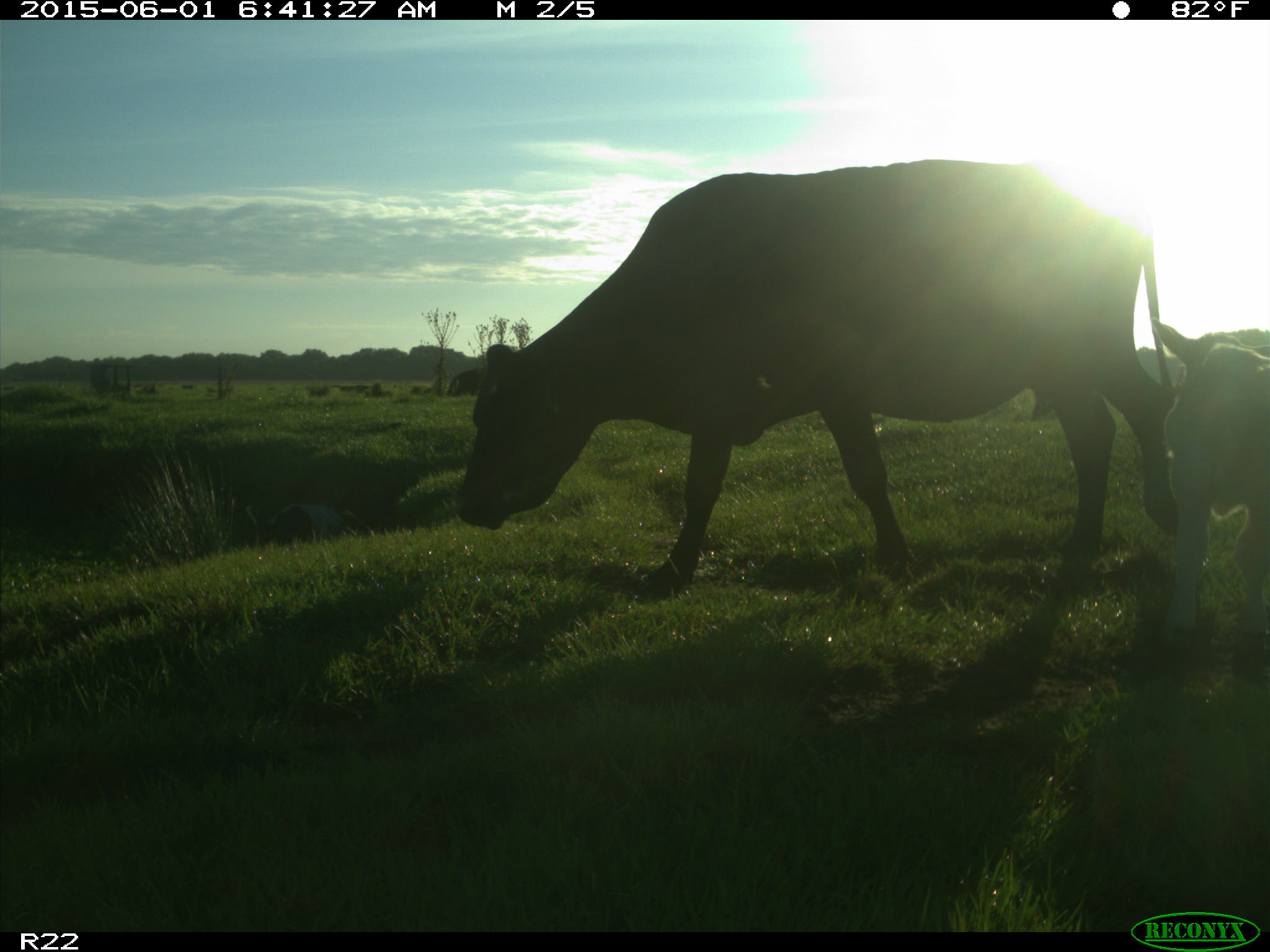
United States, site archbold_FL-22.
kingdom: Animalia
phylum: Chordata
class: Mammalia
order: Artiodactyla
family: Bovidae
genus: Bos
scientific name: Bos taurus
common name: domestic cow